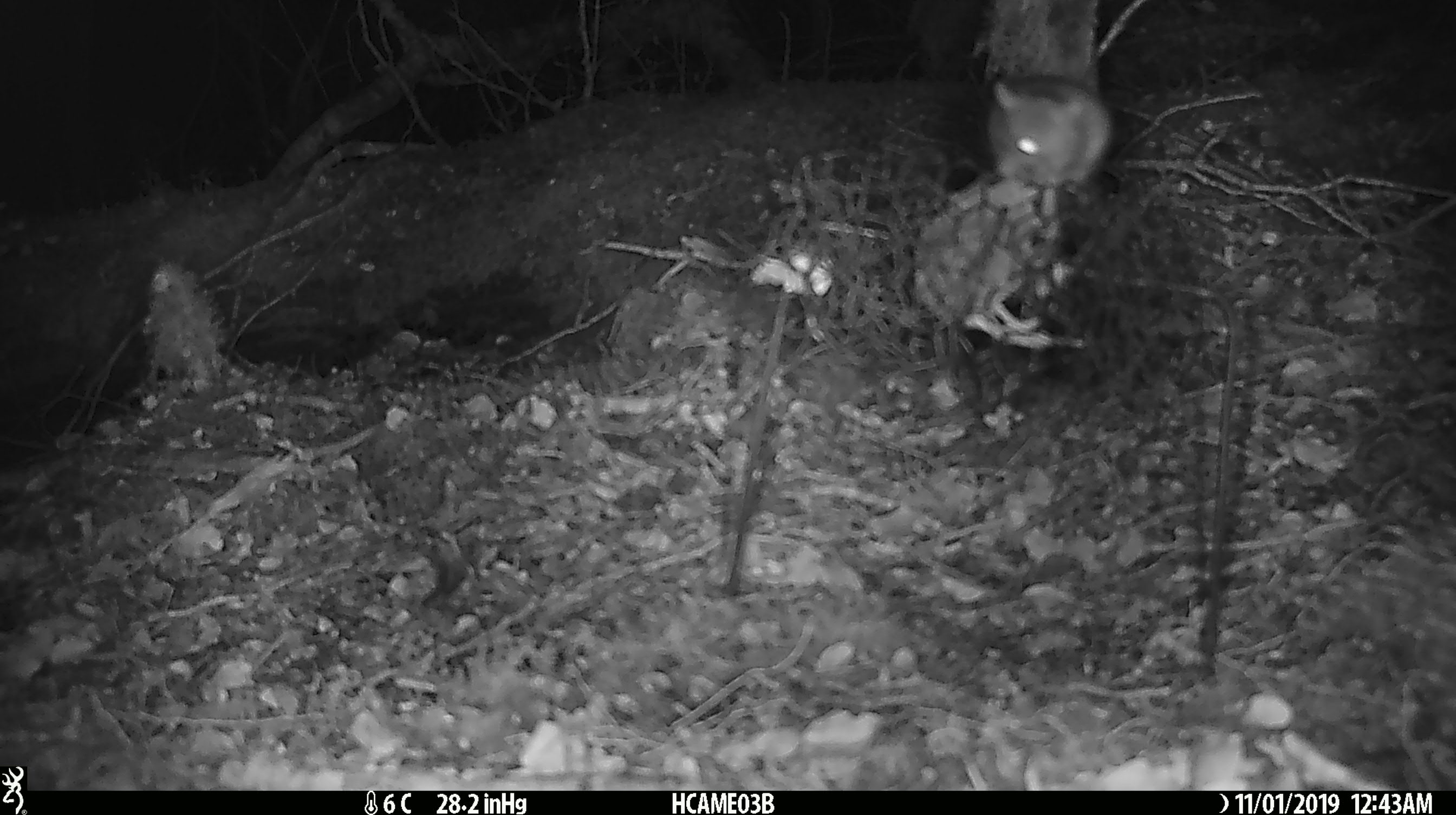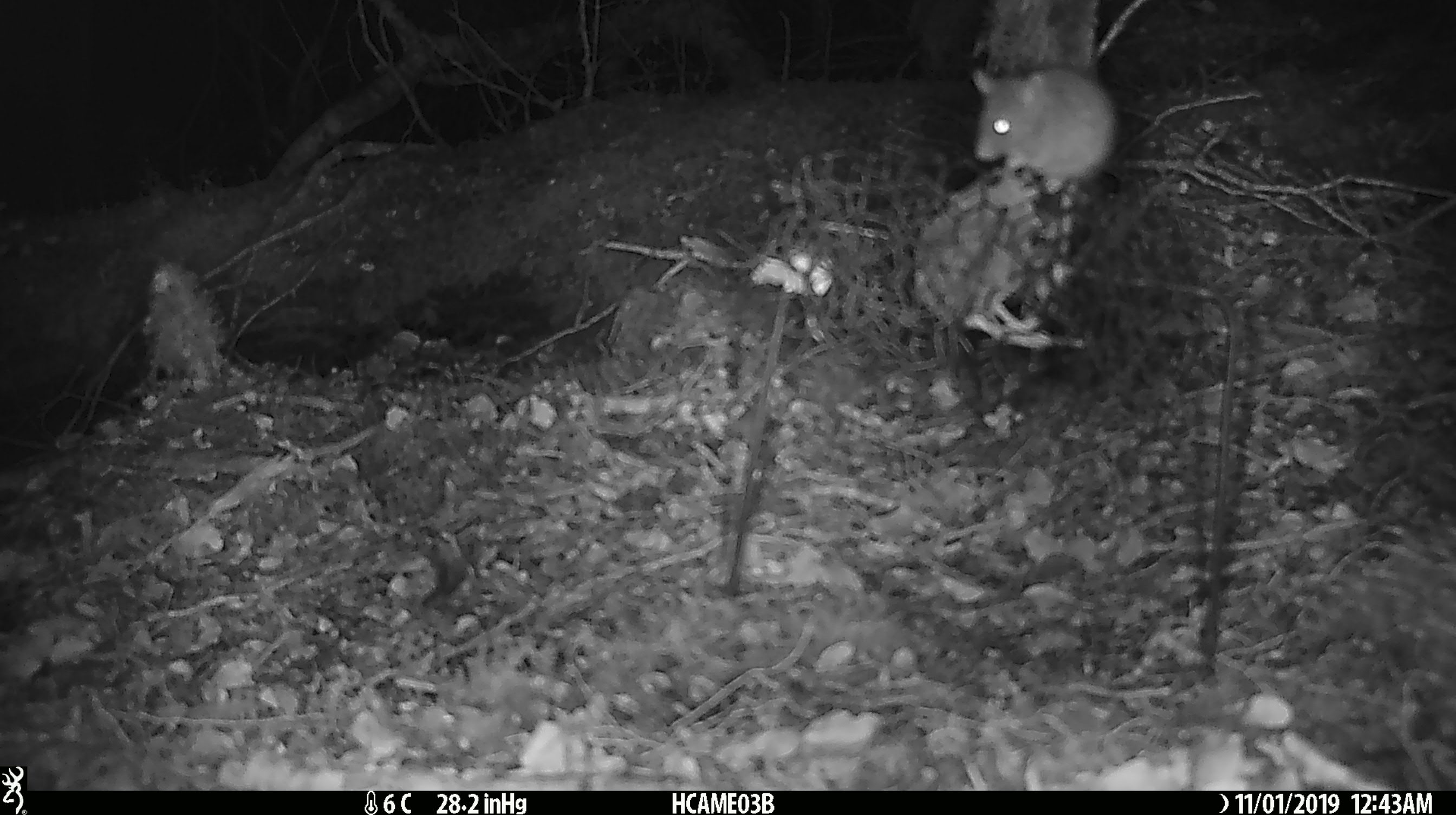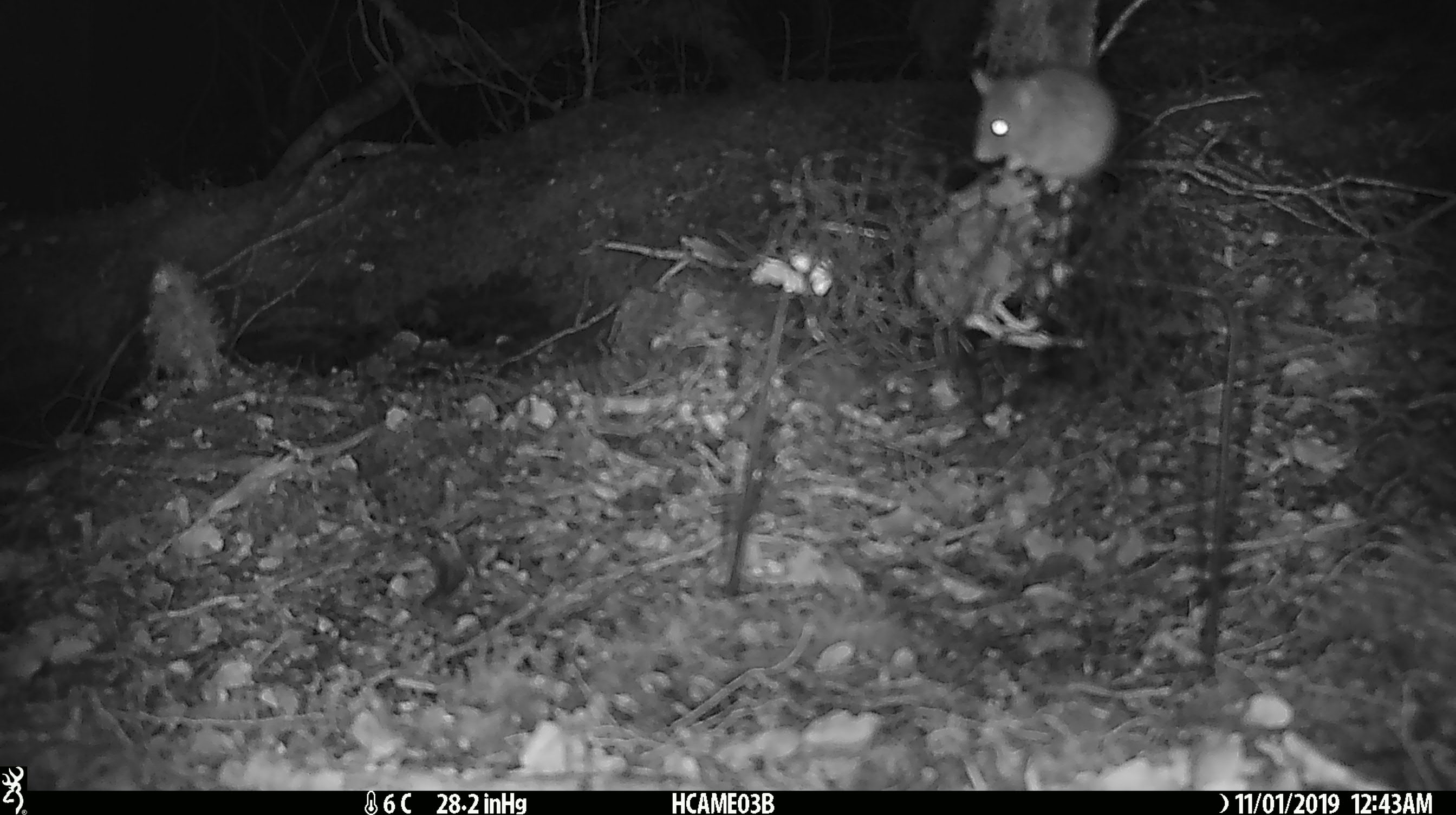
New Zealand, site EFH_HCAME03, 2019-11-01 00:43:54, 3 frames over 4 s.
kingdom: Animalia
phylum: Chordata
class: Mammalia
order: Rodentia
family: Muridae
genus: Mus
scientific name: Mus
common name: mouse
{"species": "mouse (Mus)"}